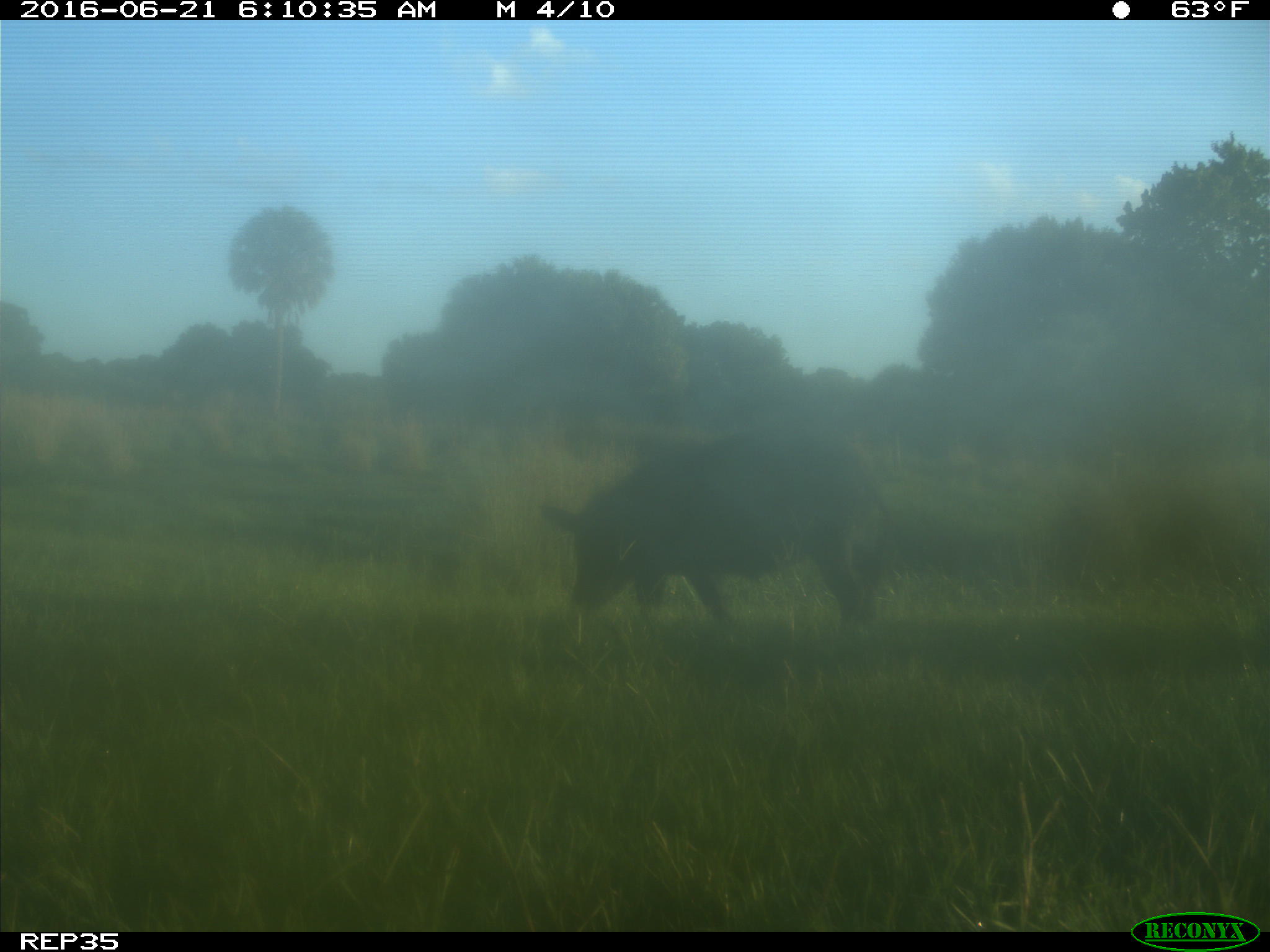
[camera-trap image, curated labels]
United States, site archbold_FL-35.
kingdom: Animalia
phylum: Chordata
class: Mammalia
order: Artiodactyla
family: Suidae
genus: Sus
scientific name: Sus scrofa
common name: wild boar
Sus scrofa (wild boar).